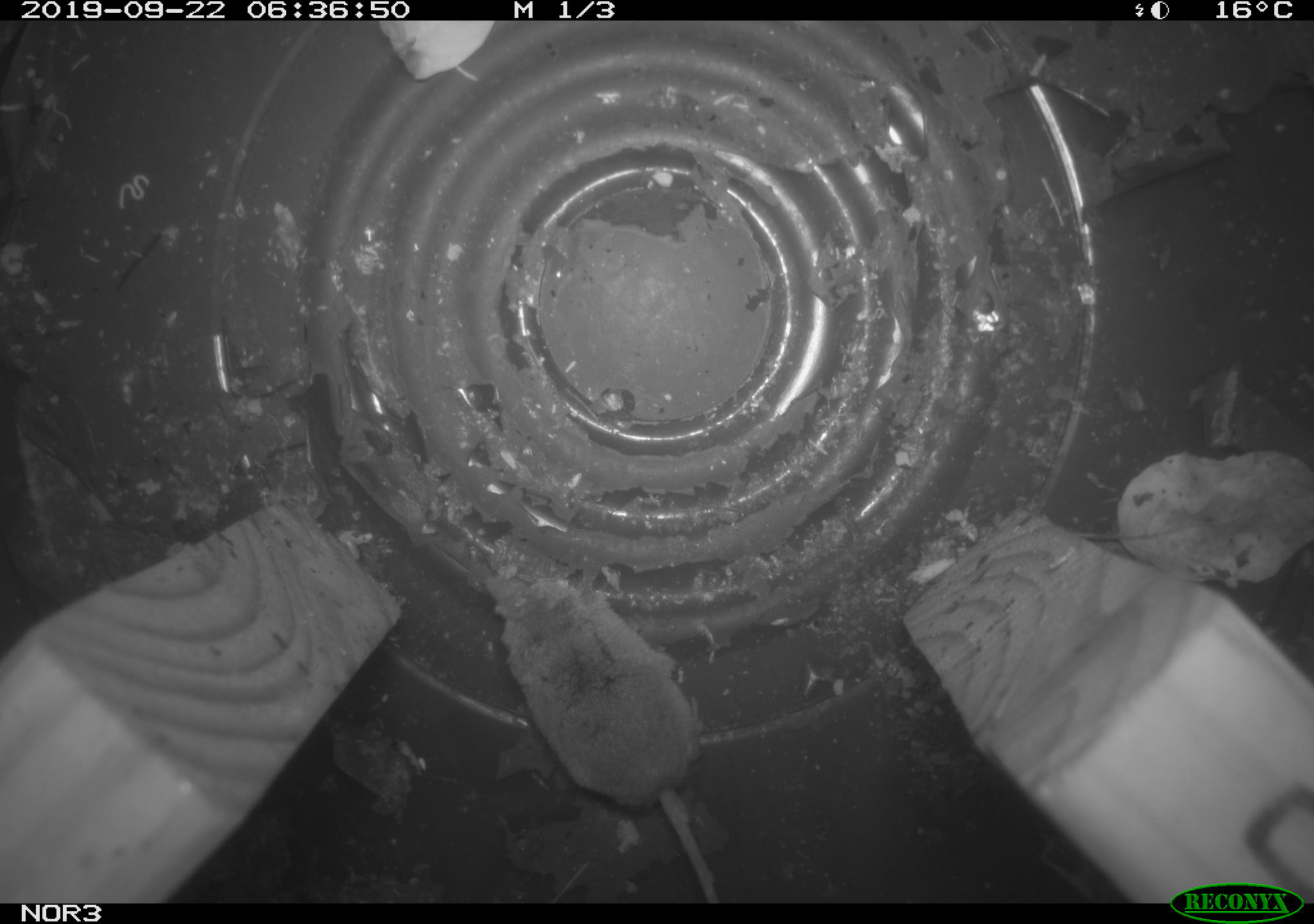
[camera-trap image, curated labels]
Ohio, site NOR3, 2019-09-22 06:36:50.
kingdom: Animalia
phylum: Chordata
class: Mammalia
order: Eulipotyphla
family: Soricidae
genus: Sorex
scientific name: Sorex cinereus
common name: masked shrew